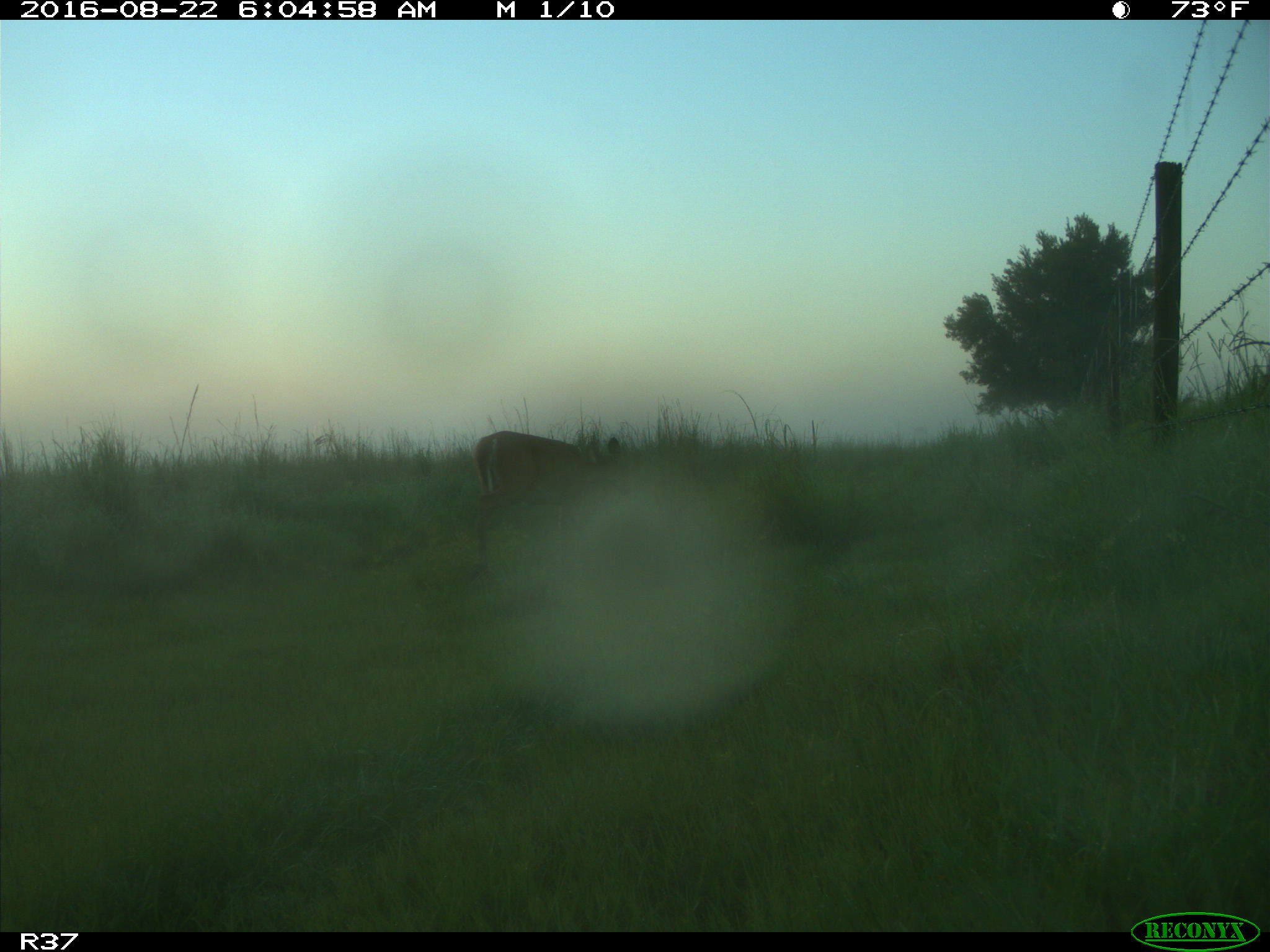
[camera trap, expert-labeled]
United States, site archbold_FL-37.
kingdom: Animalia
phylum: Chordata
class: Mammalia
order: Artiodactyla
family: Cervidae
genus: Odocoileus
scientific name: Odocoileus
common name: deer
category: unidentified deer